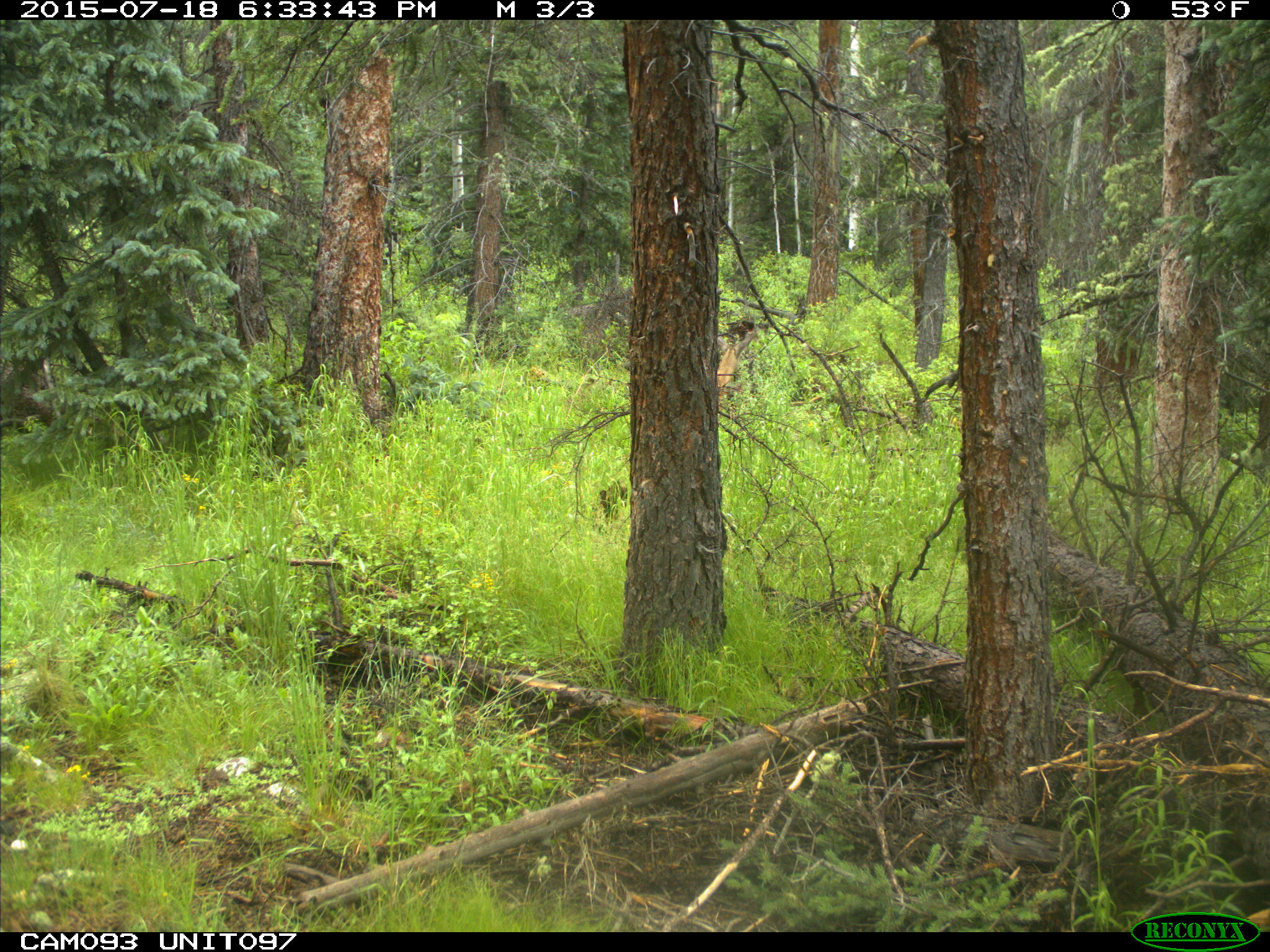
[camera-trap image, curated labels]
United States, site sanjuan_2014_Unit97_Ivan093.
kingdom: Animalia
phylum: Chordata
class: Mammalia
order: Artiodactyla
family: Cervidae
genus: Odocoileus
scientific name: Odocoileus hemionus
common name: mule deer